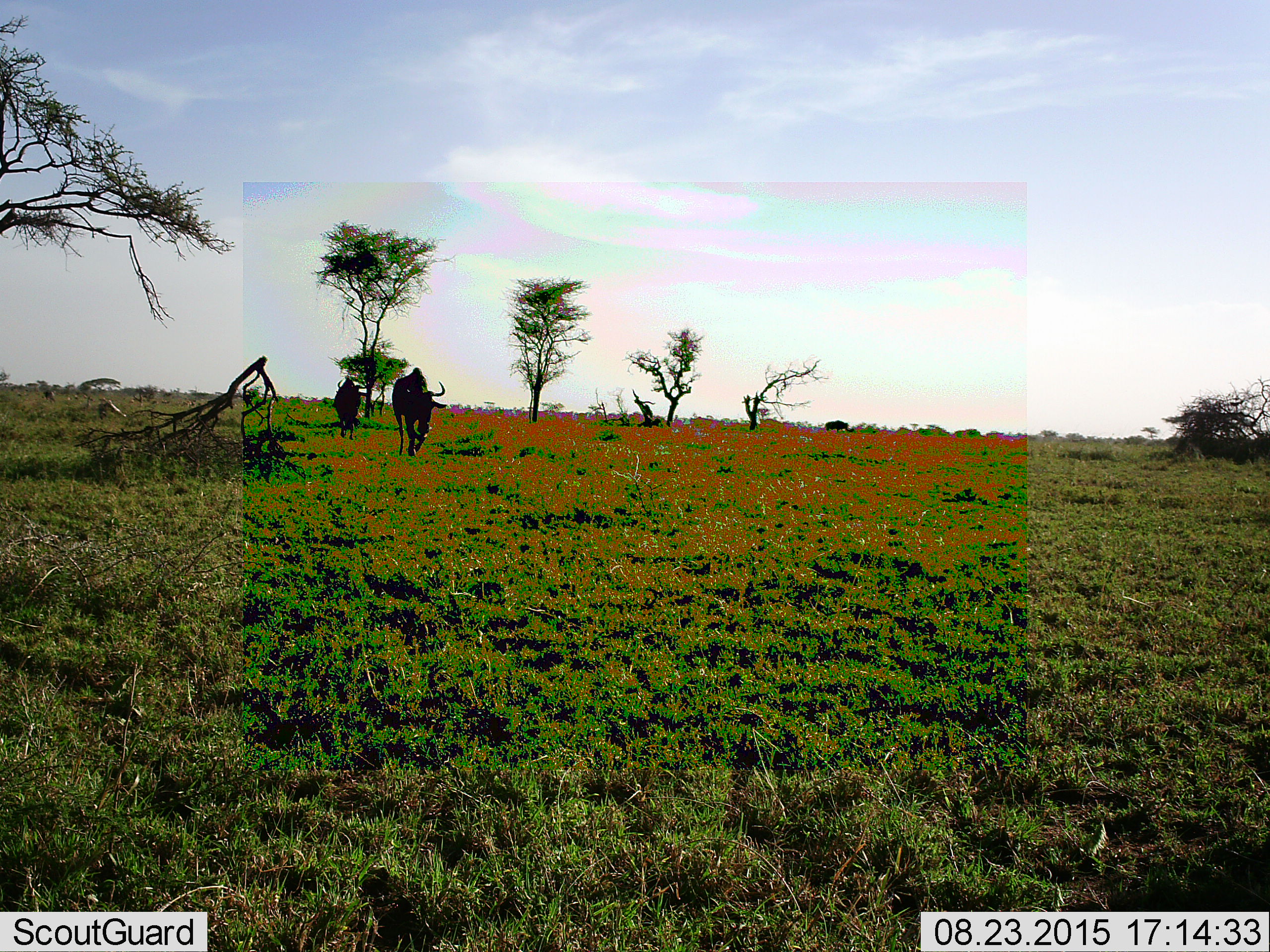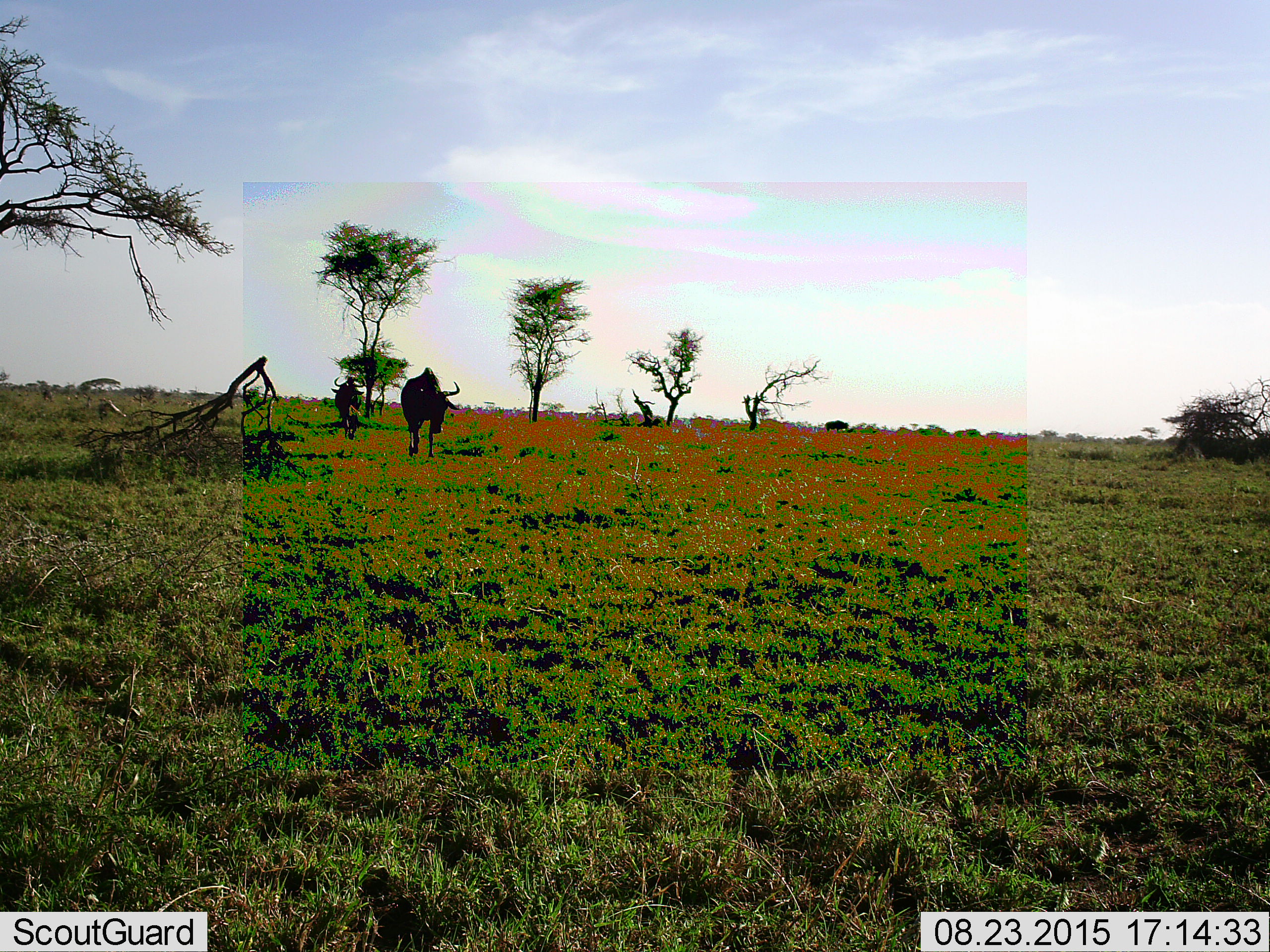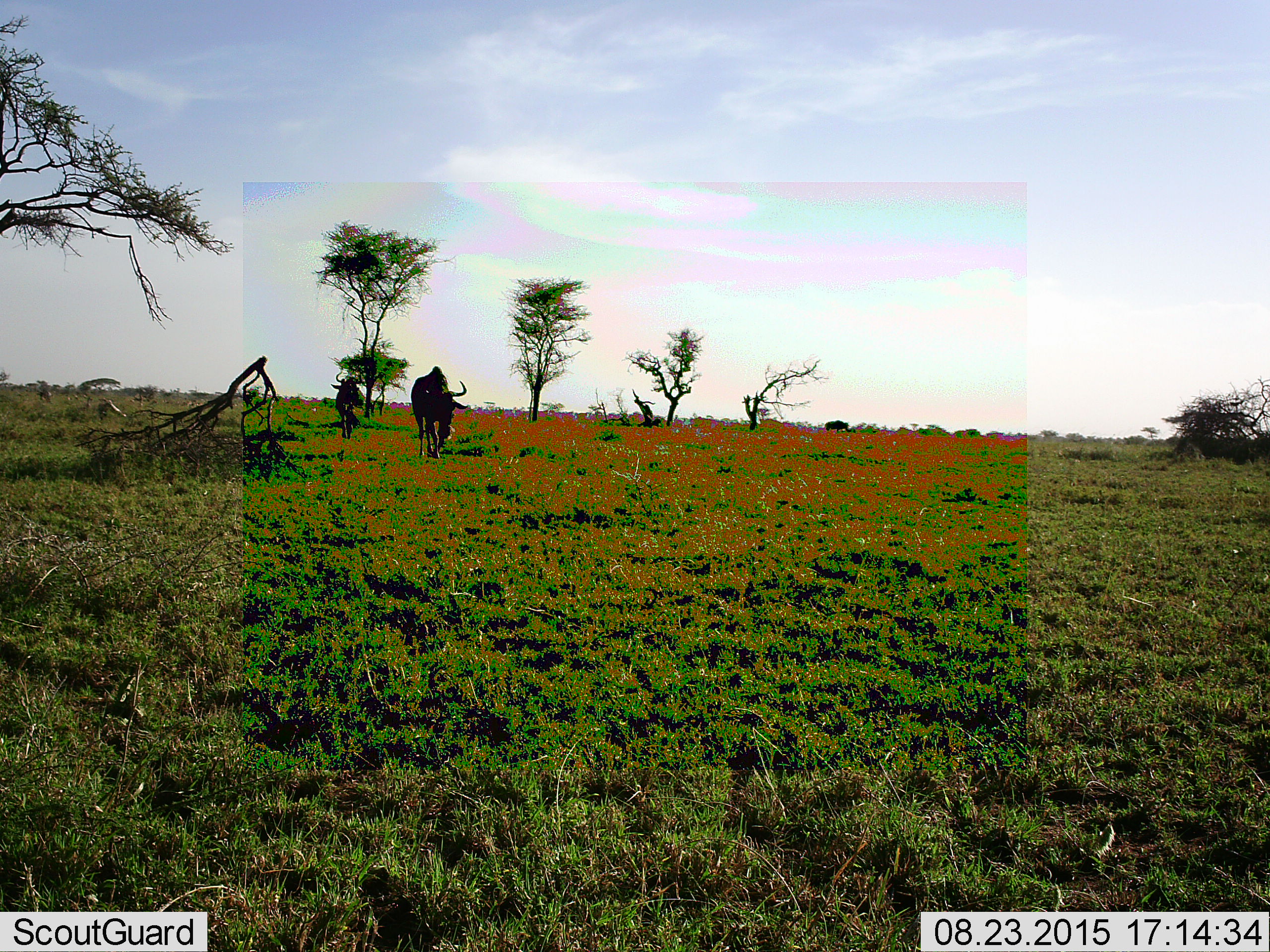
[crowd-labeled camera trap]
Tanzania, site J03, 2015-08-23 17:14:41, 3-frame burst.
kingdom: Animalia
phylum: Chordata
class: Mammalia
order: Artiodactyla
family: Bovidae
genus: Connochaetes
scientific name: Connochaetes taurinus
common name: blue wildebeest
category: wildebeest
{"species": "wildebeest (blue wildebeest) (Connochaetes taurinus)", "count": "2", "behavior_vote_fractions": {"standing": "29%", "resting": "0%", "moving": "100%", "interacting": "0%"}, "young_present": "0%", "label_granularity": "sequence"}